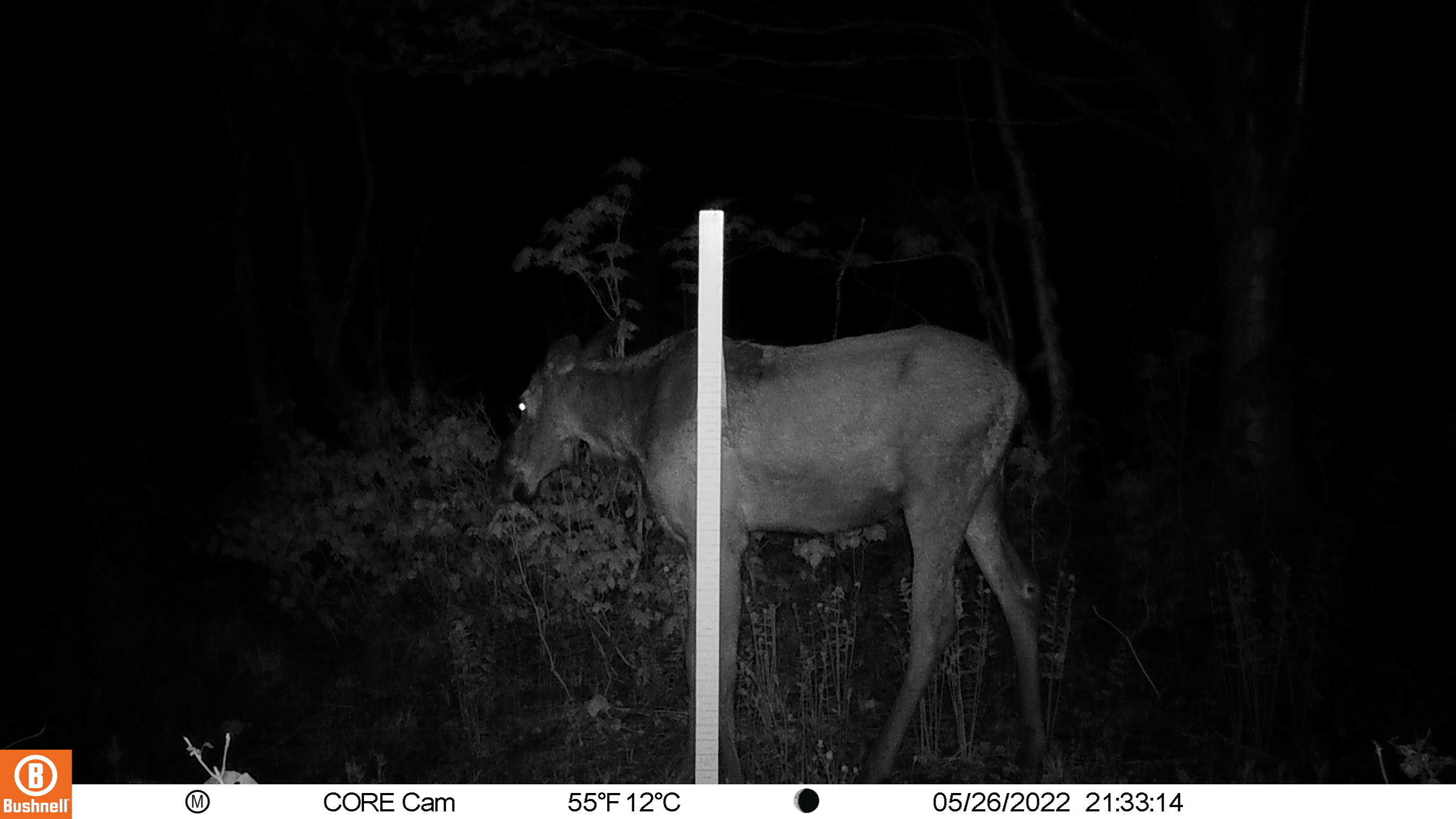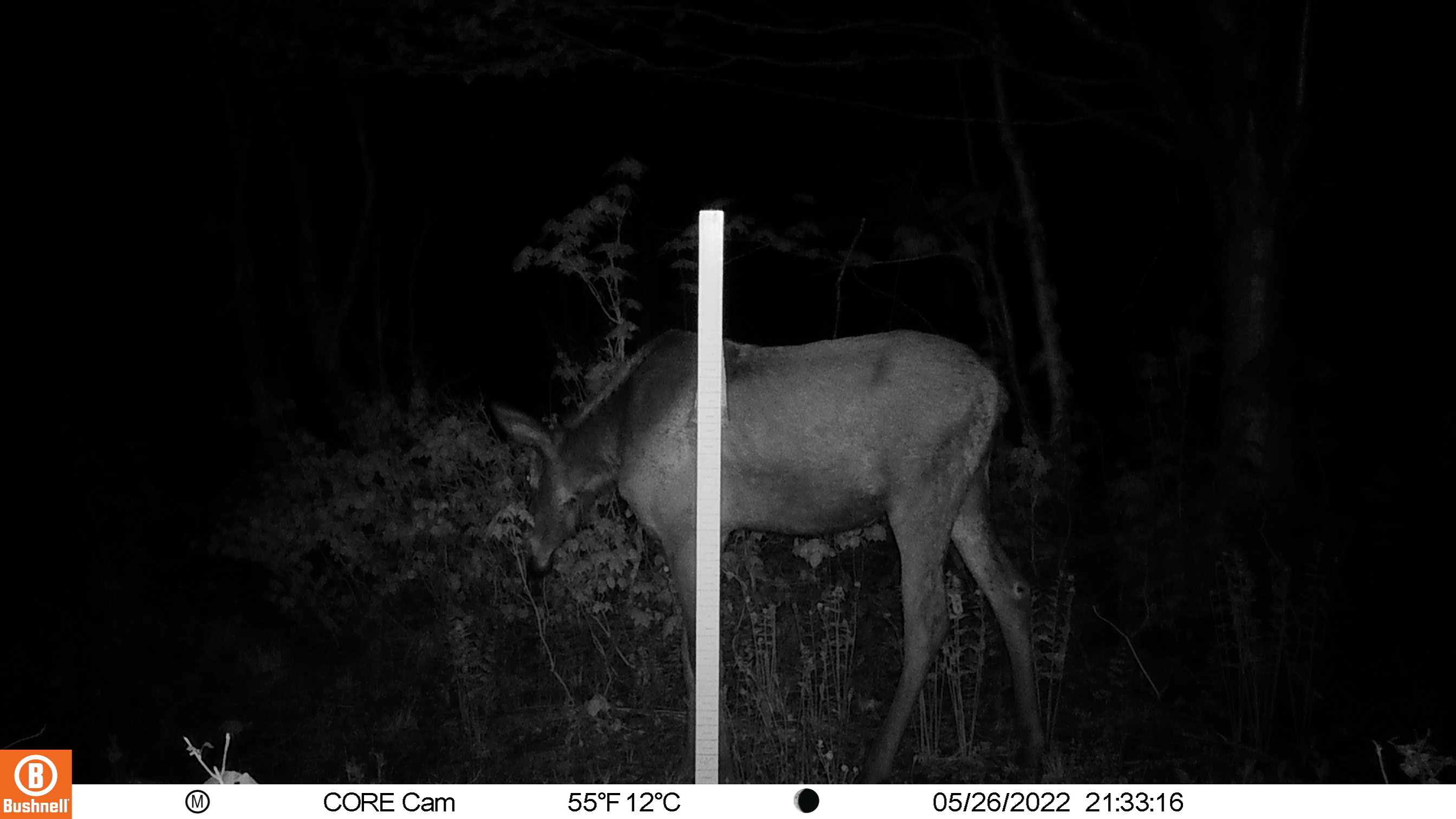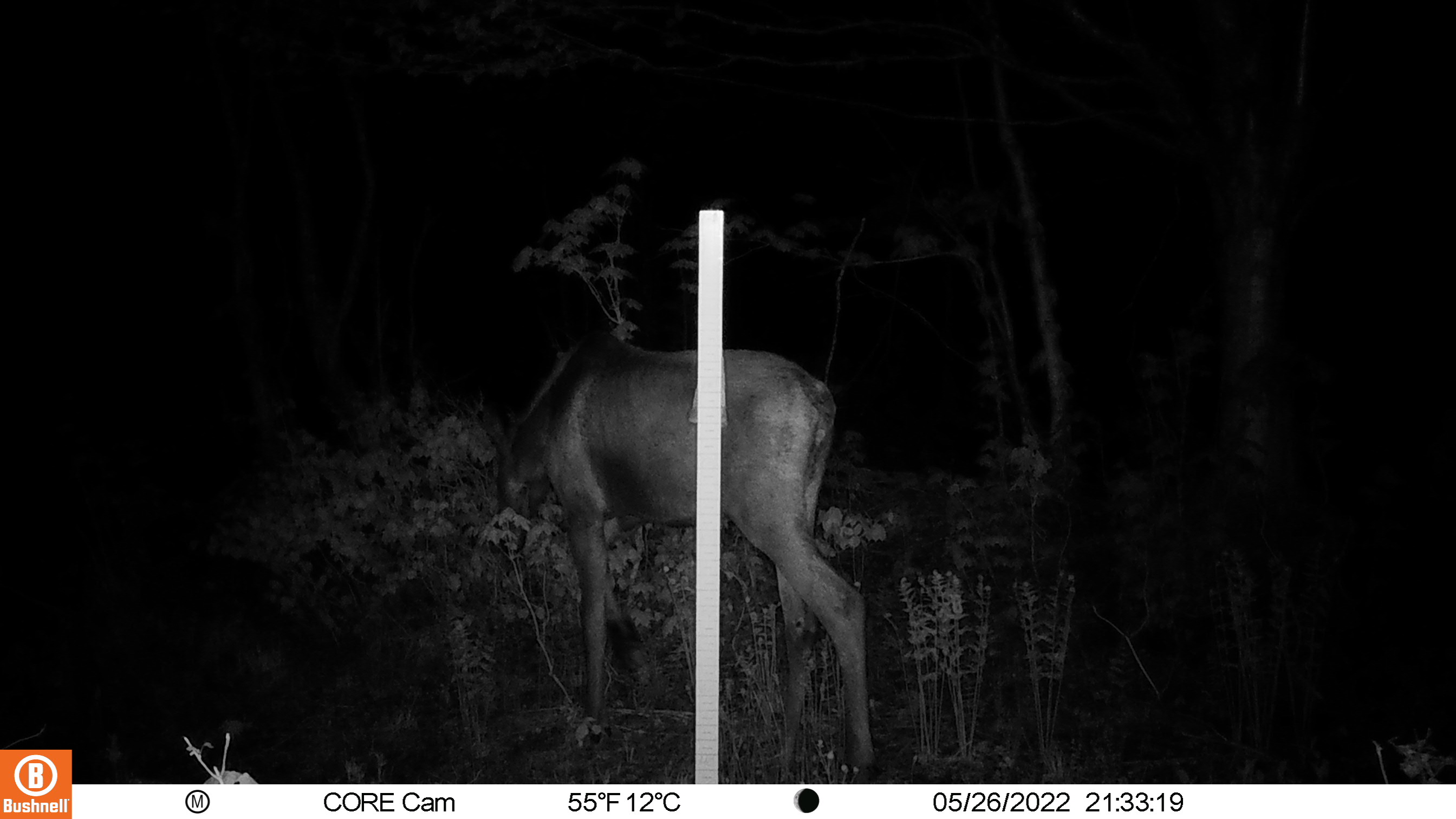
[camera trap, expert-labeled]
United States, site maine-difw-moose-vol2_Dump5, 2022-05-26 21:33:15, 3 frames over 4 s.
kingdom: Animalia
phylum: Chordata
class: Mammalia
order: Artiodactyla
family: Cervidae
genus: Alces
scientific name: Alces alces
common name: moose